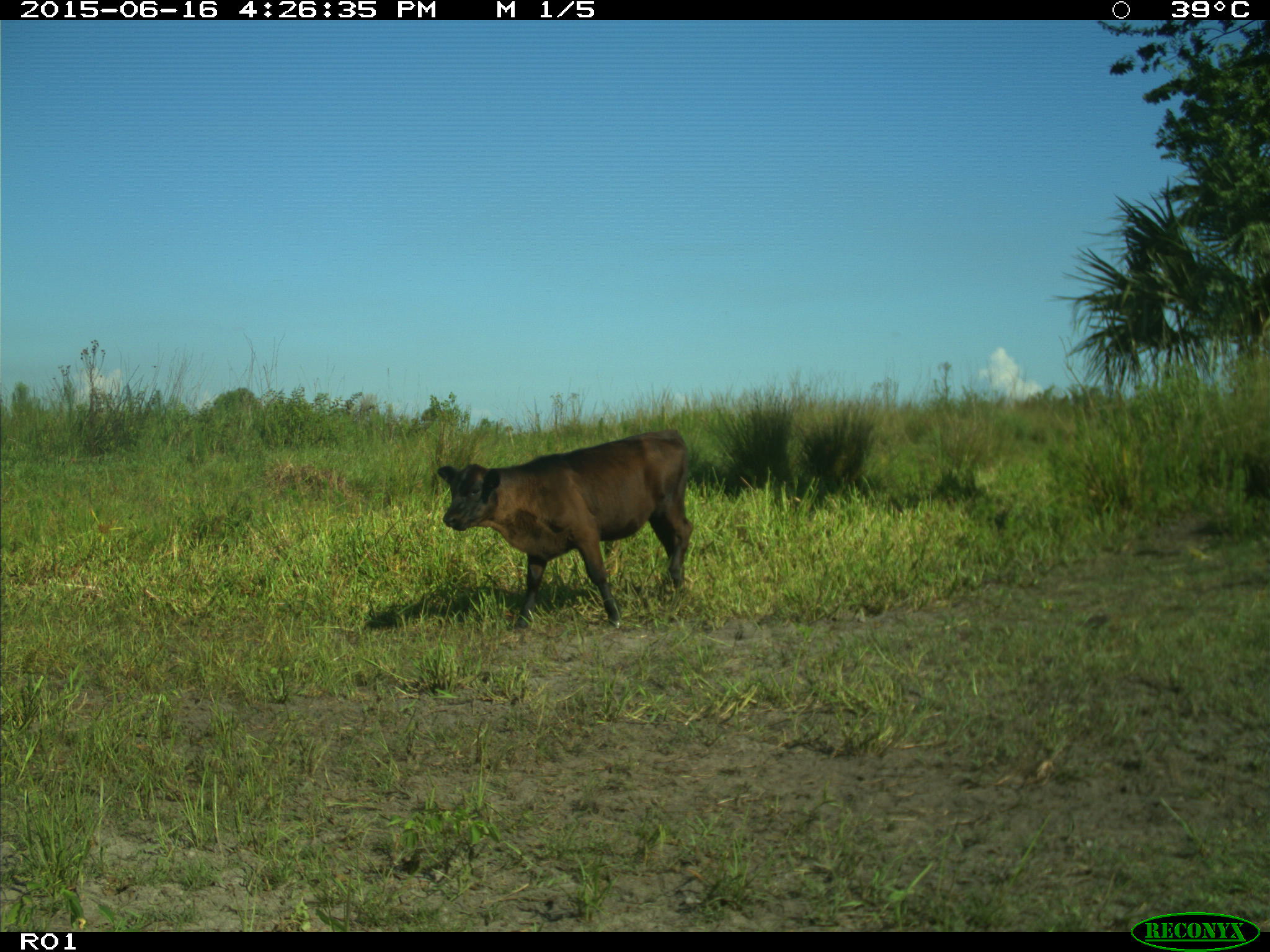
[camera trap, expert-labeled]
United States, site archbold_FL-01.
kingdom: Animalia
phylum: Chordata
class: Mammalia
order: Artiodactyla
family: Bovidae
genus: Bos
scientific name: Bos taurus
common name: domestic cow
Bos taurus (domestic cow).